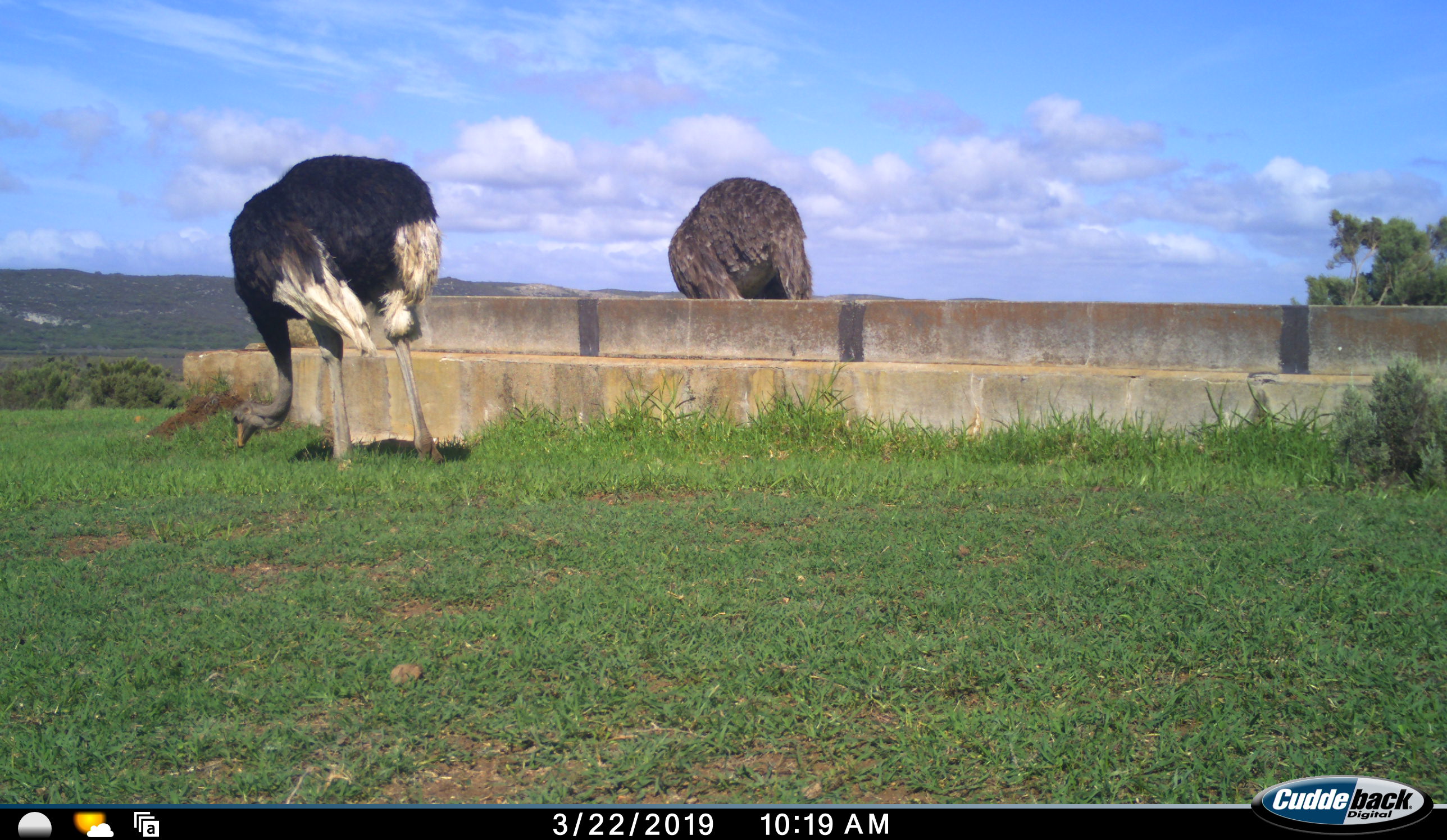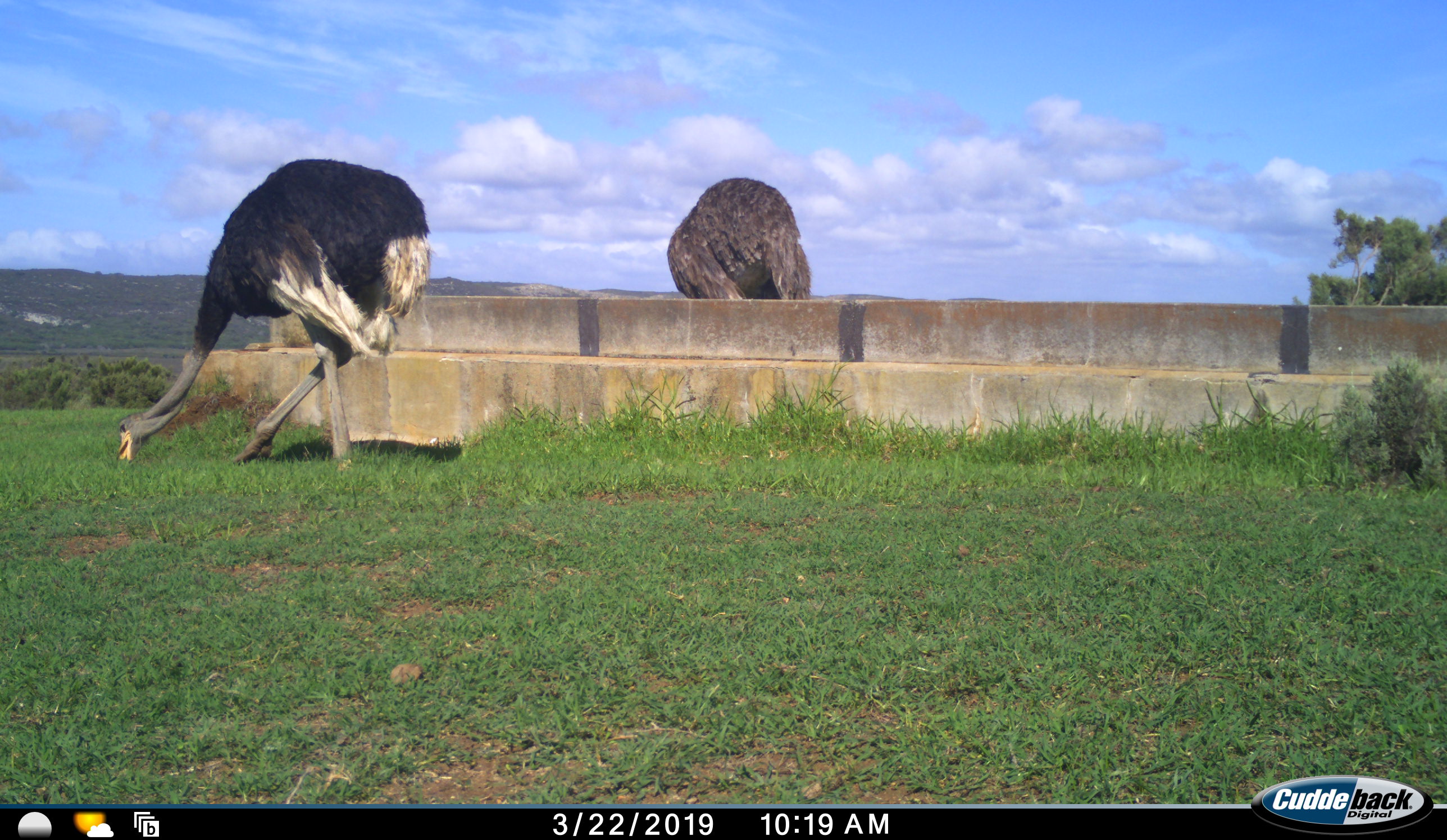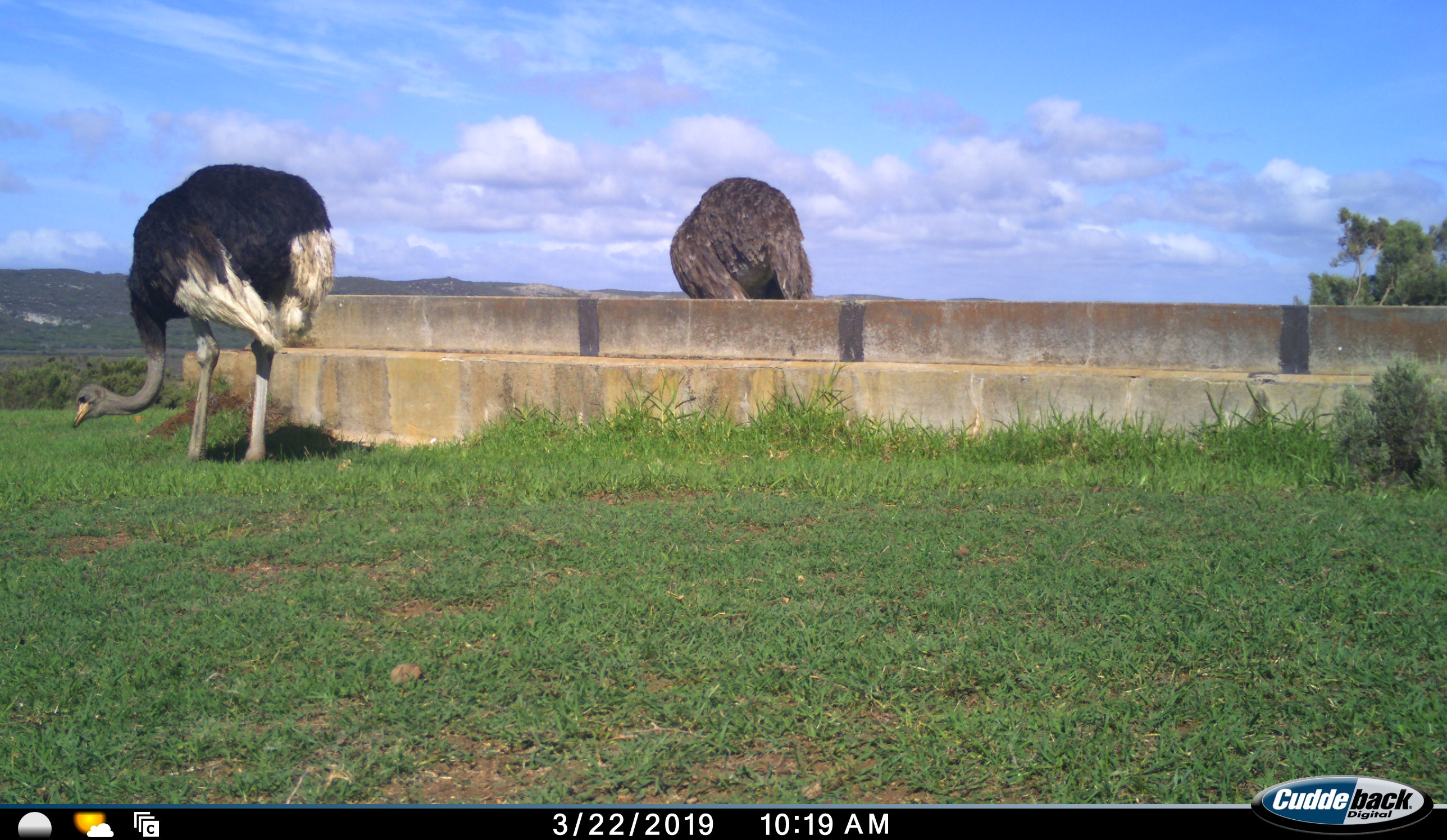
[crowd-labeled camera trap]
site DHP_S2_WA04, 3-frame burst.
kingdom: Animalia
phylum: Chordata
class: Aves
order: Struthioniformes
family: Struthionidae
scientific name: Struthionidae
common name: ostrich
Ostrich (Struthionidae), count 2. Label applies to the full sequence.